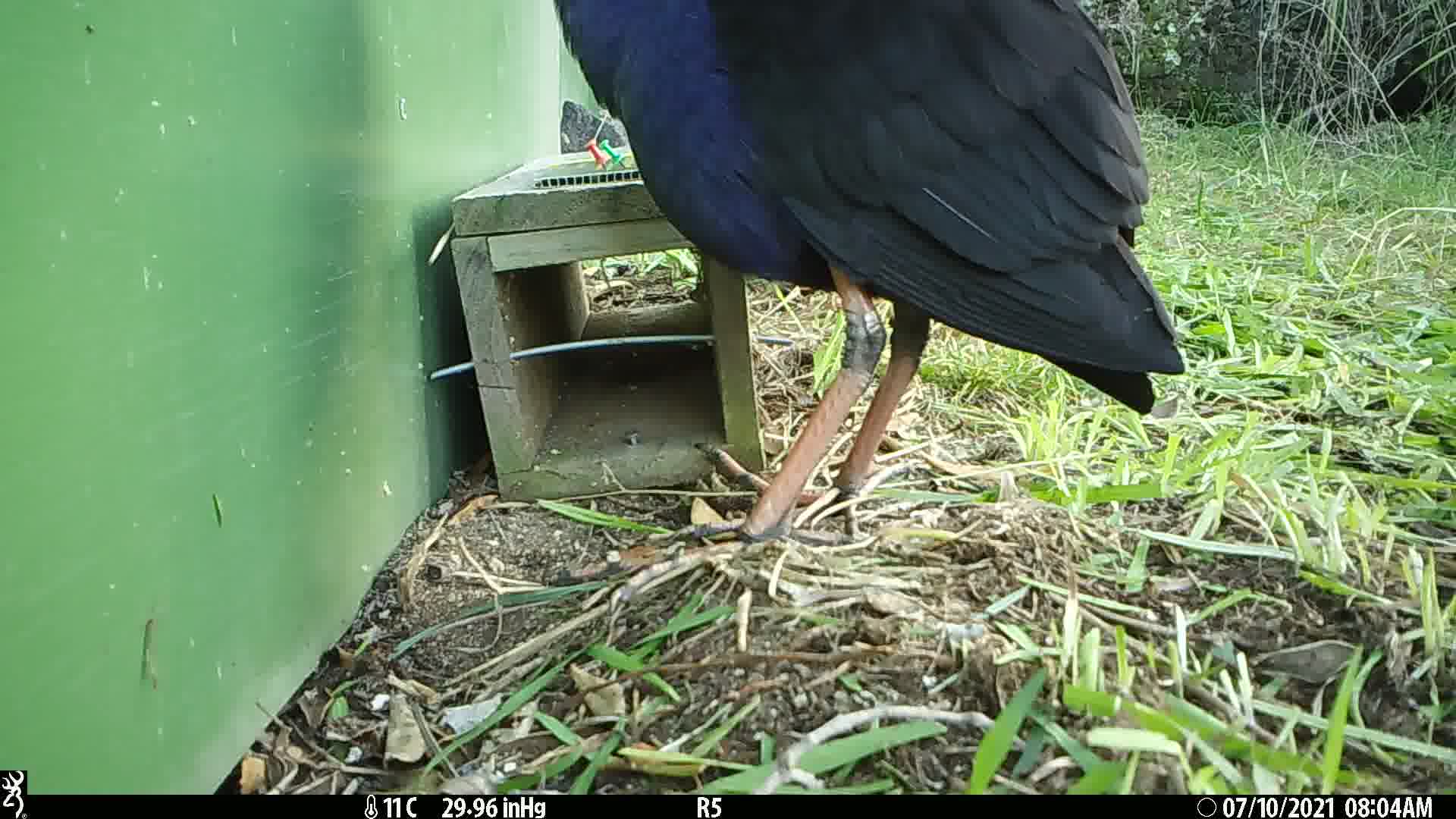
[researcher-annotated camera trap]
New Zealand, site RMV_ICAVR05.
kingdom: Animalia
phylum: Chordata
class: Aves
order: Gruiformes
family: Rallidae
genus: Porphyrio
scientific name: Porphyrio melanotus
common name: australasian swamphen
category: pukeko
Pukeko (australasian swamphen) (Porphyrio melanotus).